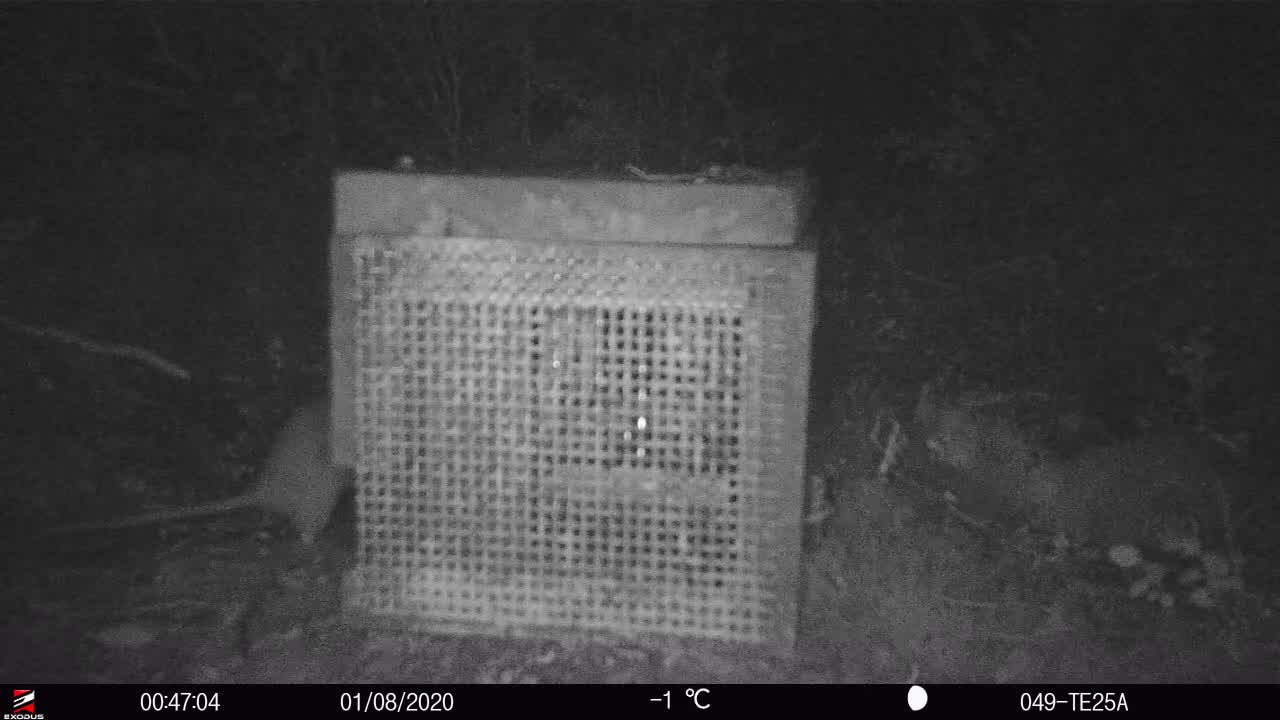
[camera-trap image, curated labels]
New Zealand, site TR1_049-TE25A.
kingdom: Animalia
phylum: Chordata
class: Mammalia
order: Rodentia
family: Muridae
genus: Rattus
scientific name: Rattus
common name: rat